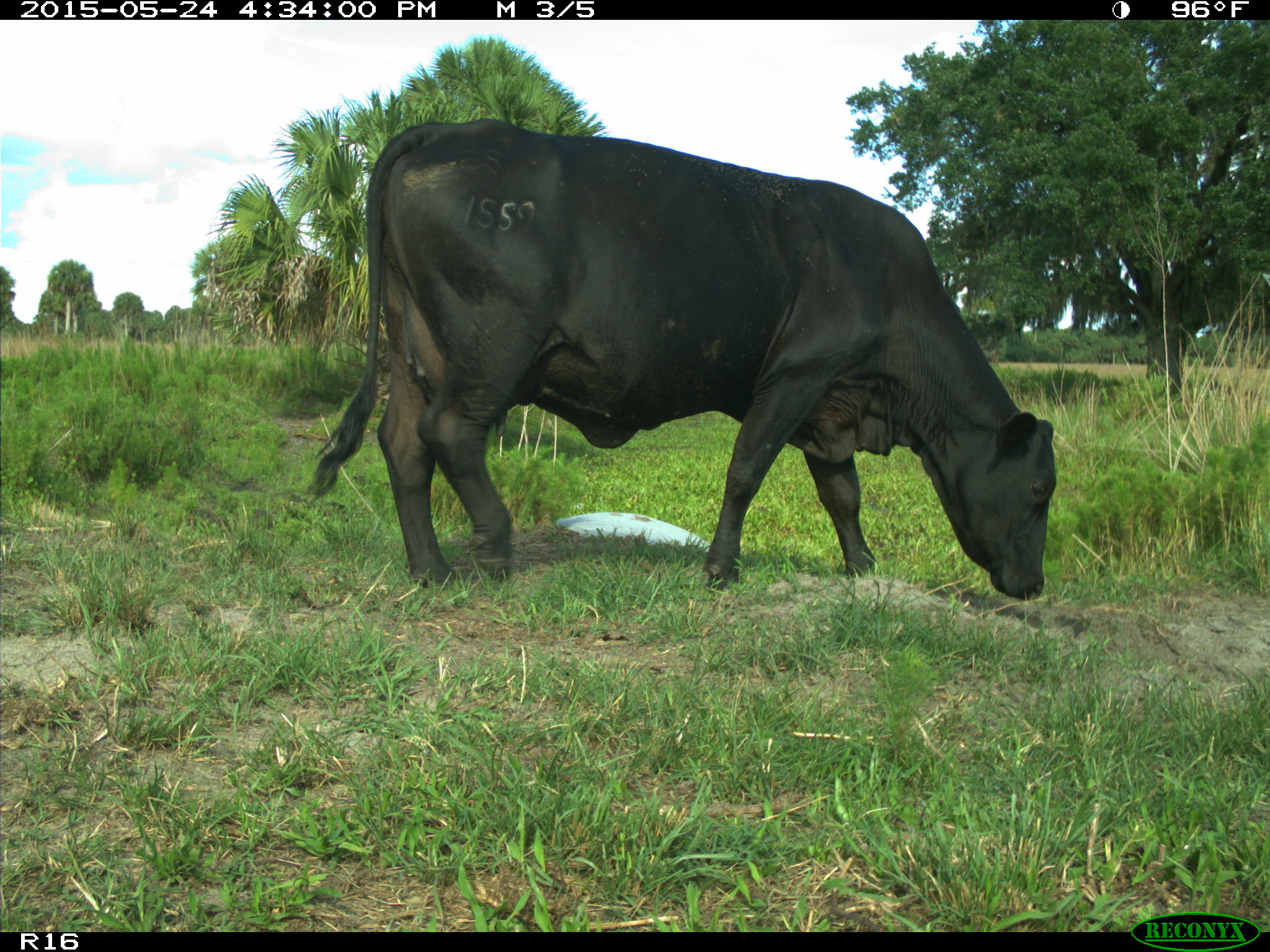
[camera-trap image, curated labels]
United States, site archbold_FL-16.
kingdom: Animalia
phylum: Chordata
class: Mammalia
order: Artiodactyla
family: Bovidae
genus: Bos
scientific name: Bos taurus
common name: domestic cow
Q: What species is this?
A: Bos taurus (domestic cow).